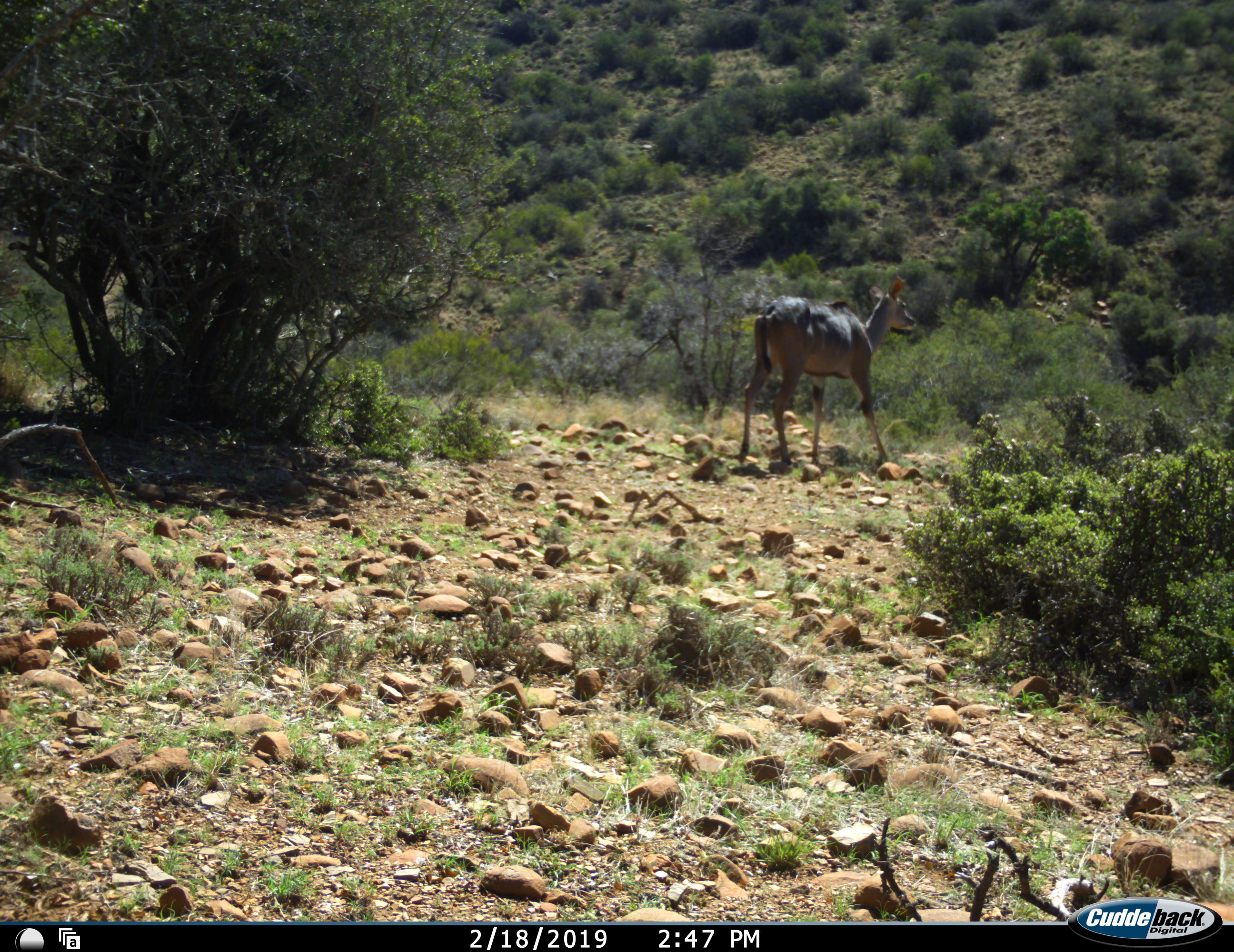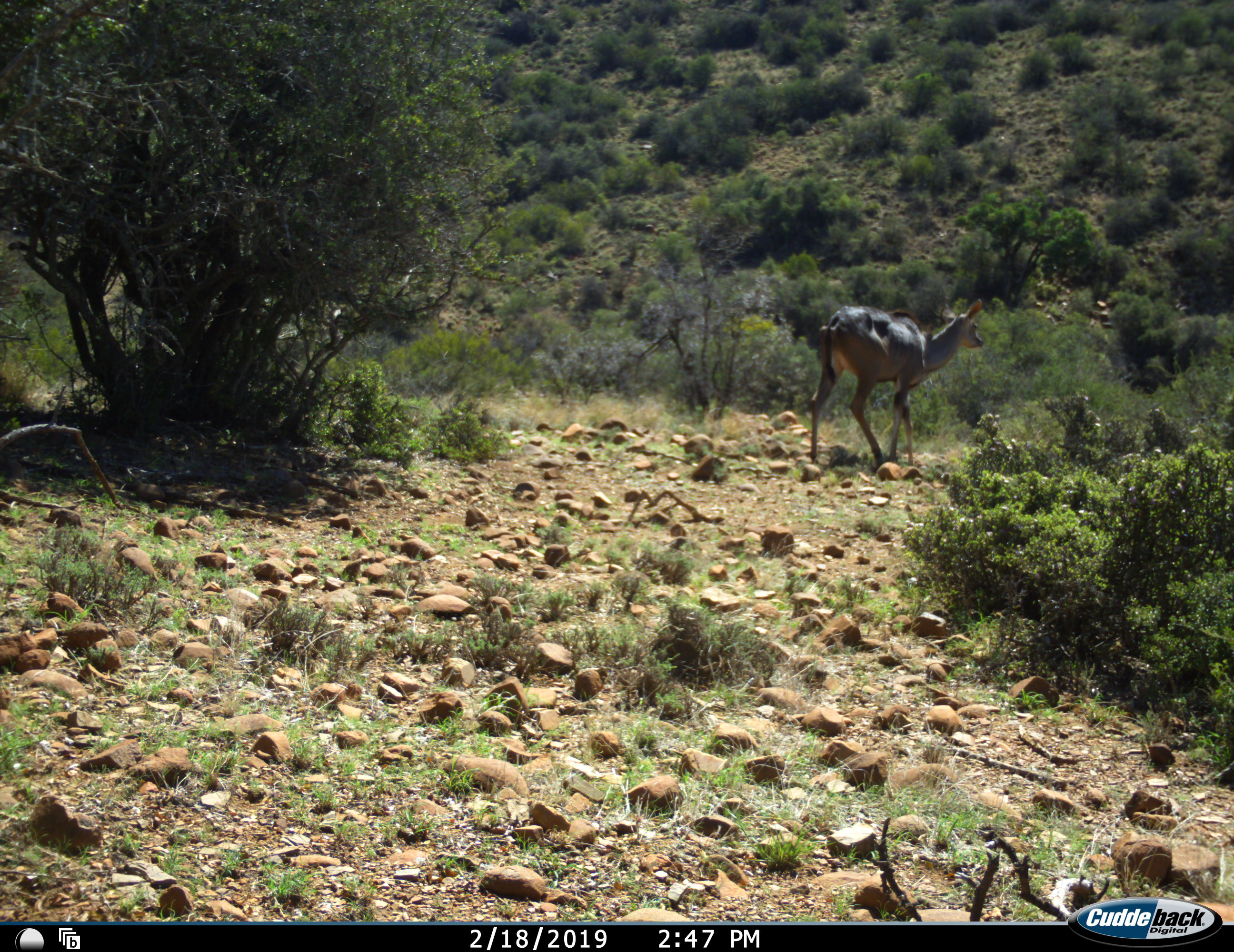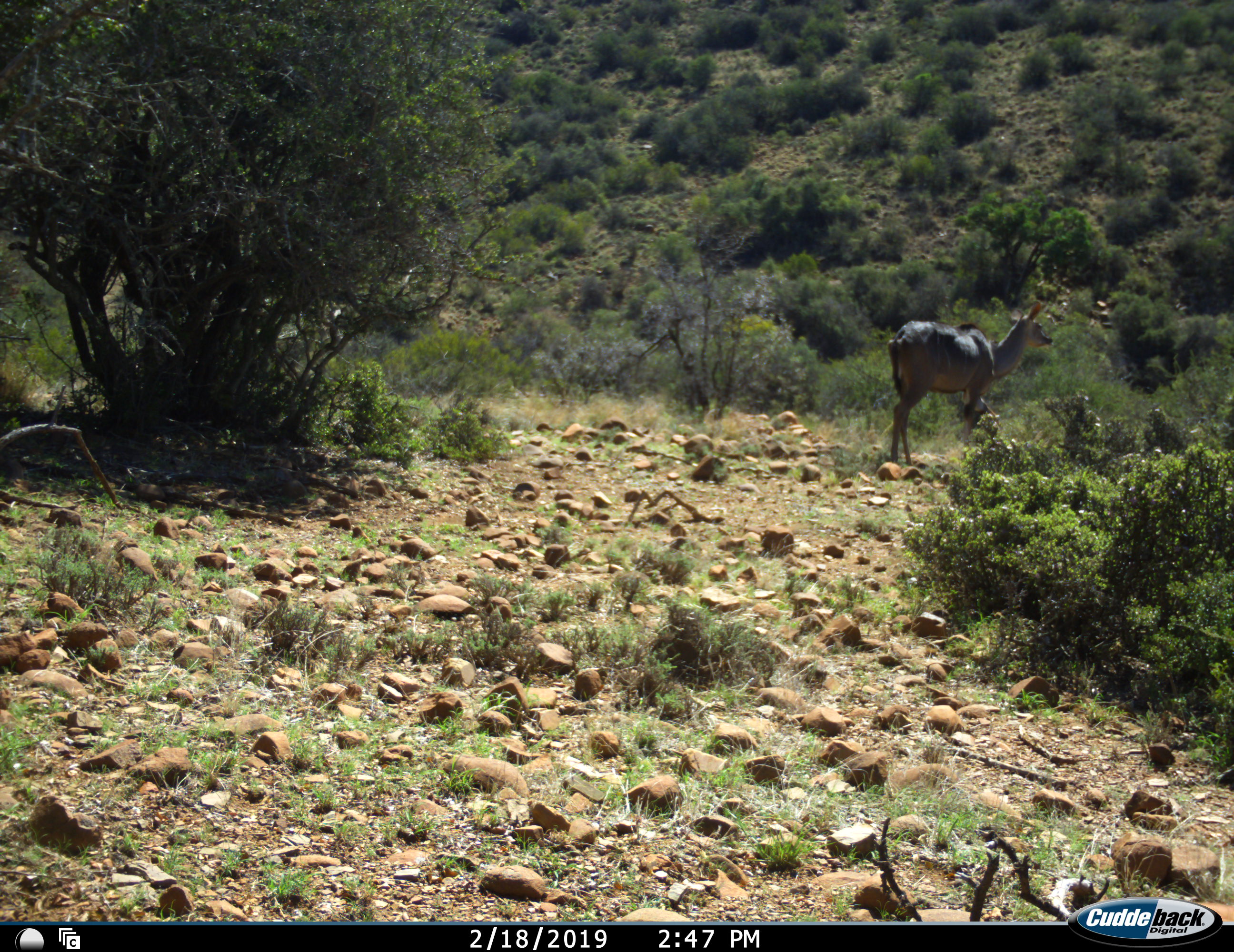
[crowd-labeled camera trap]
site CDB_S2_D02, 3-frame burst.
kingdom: Animalia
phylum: Chordata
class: Mammalia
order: Artiodactyla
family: Bovidae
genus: Tragelaphus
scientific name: Tragelaphus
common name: kudu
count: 1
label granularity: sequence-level